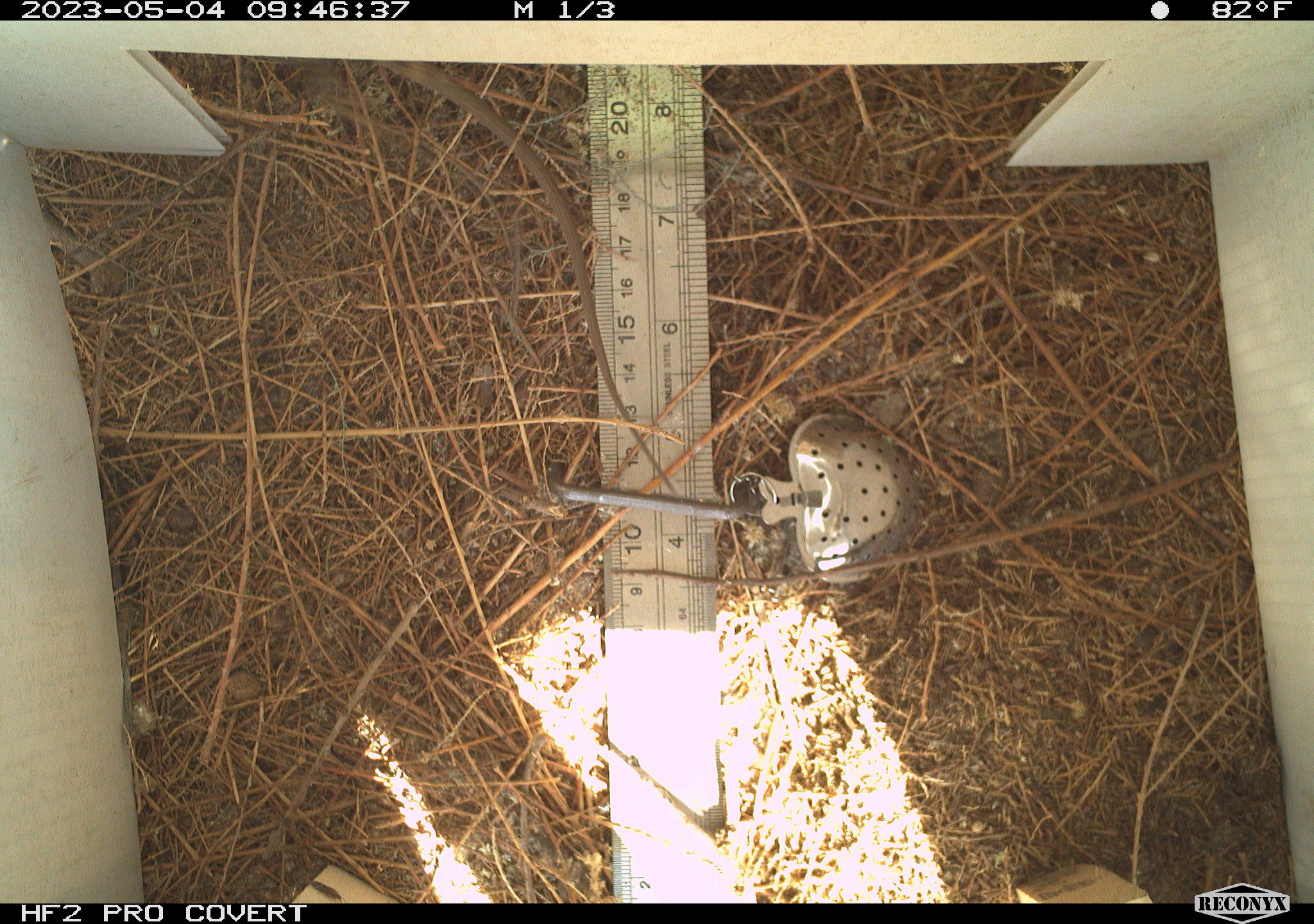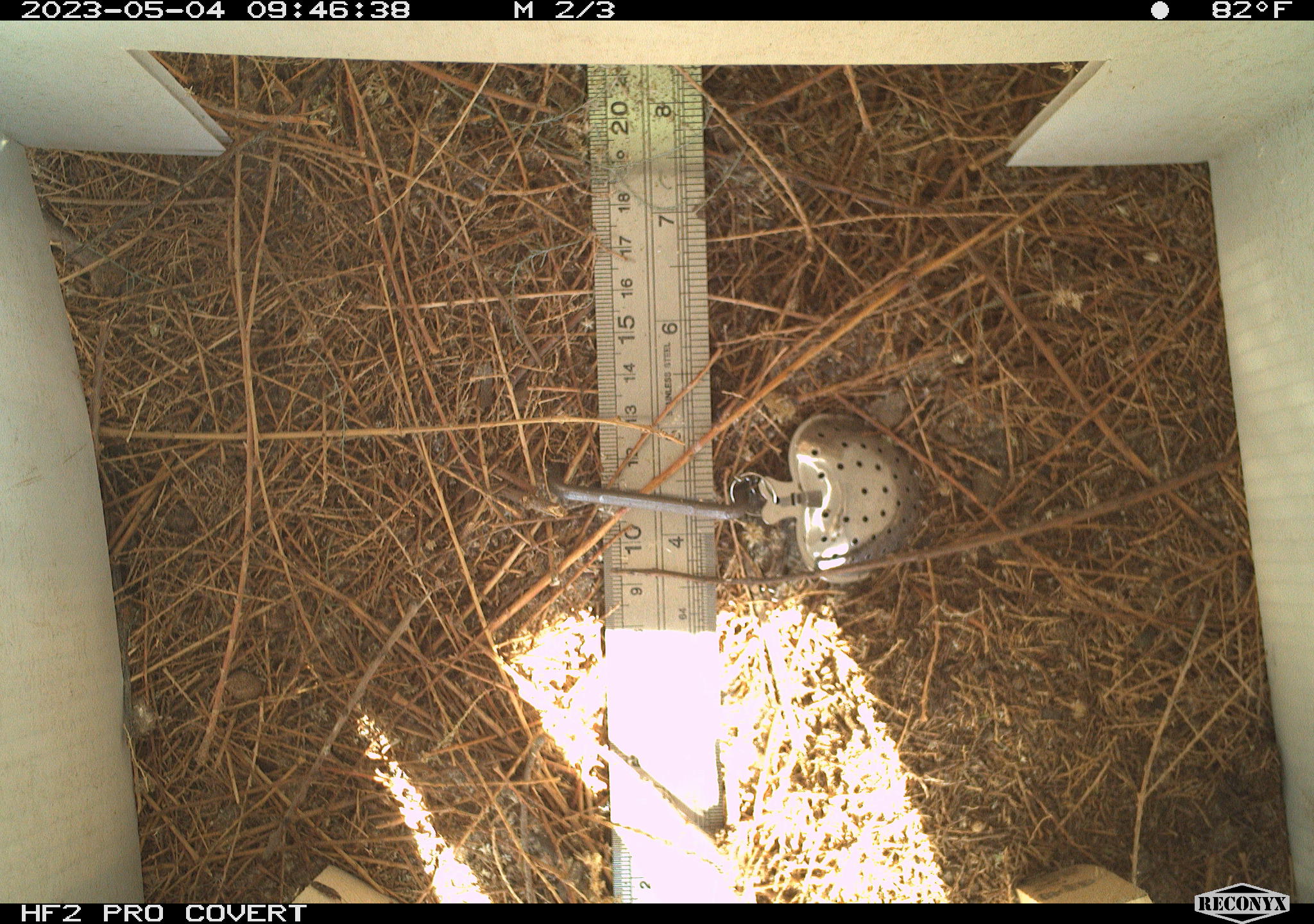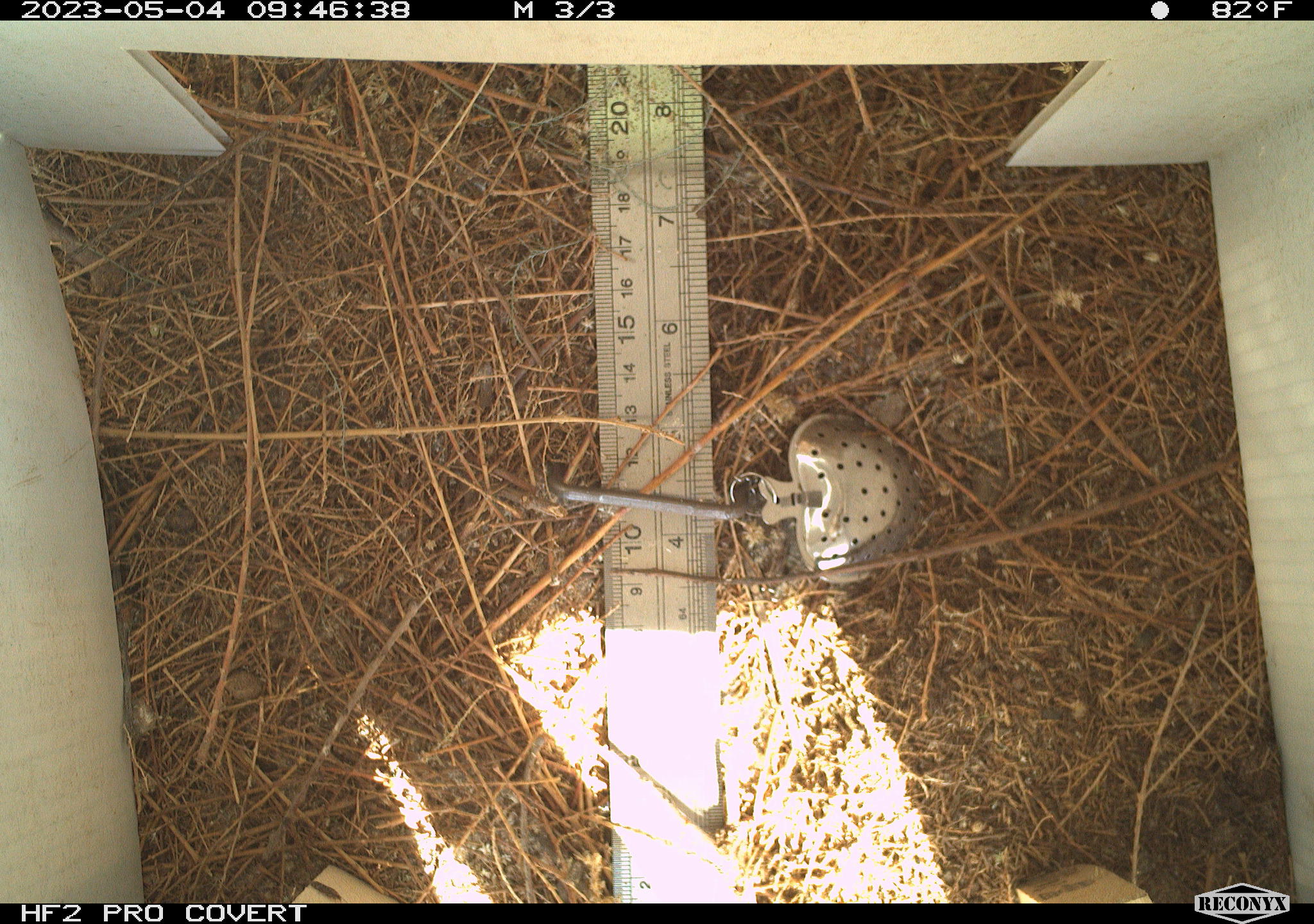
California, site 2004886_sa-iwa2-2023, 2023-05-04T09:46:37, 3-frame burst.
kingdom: Animalia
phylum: Chordata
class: Reptilia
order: Squamata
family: Teiidae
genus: Aspidoscelis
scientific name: Aspidoscelis tigris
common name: western whiptail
Western whiptail (Aspidoscelis tigris).